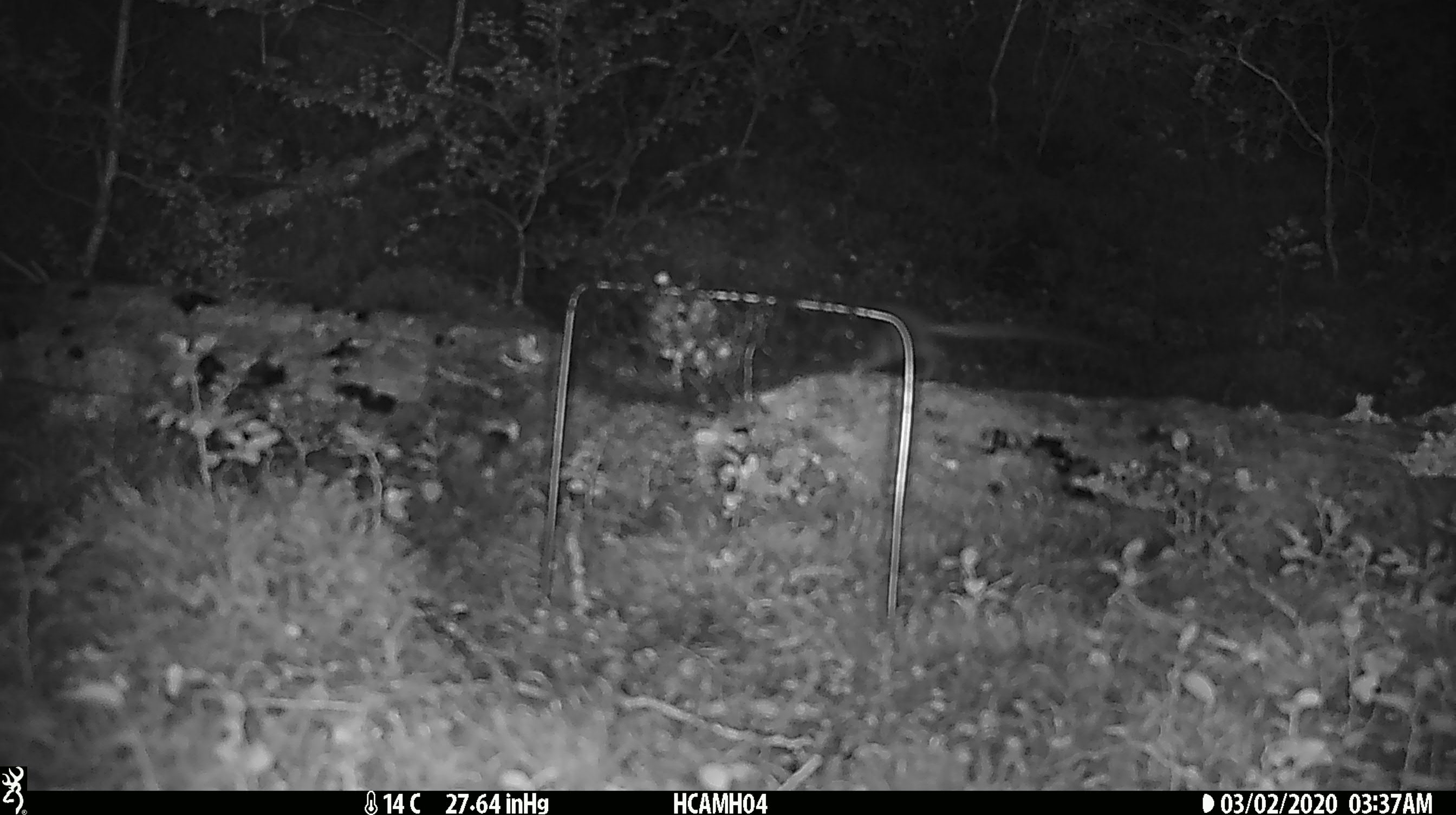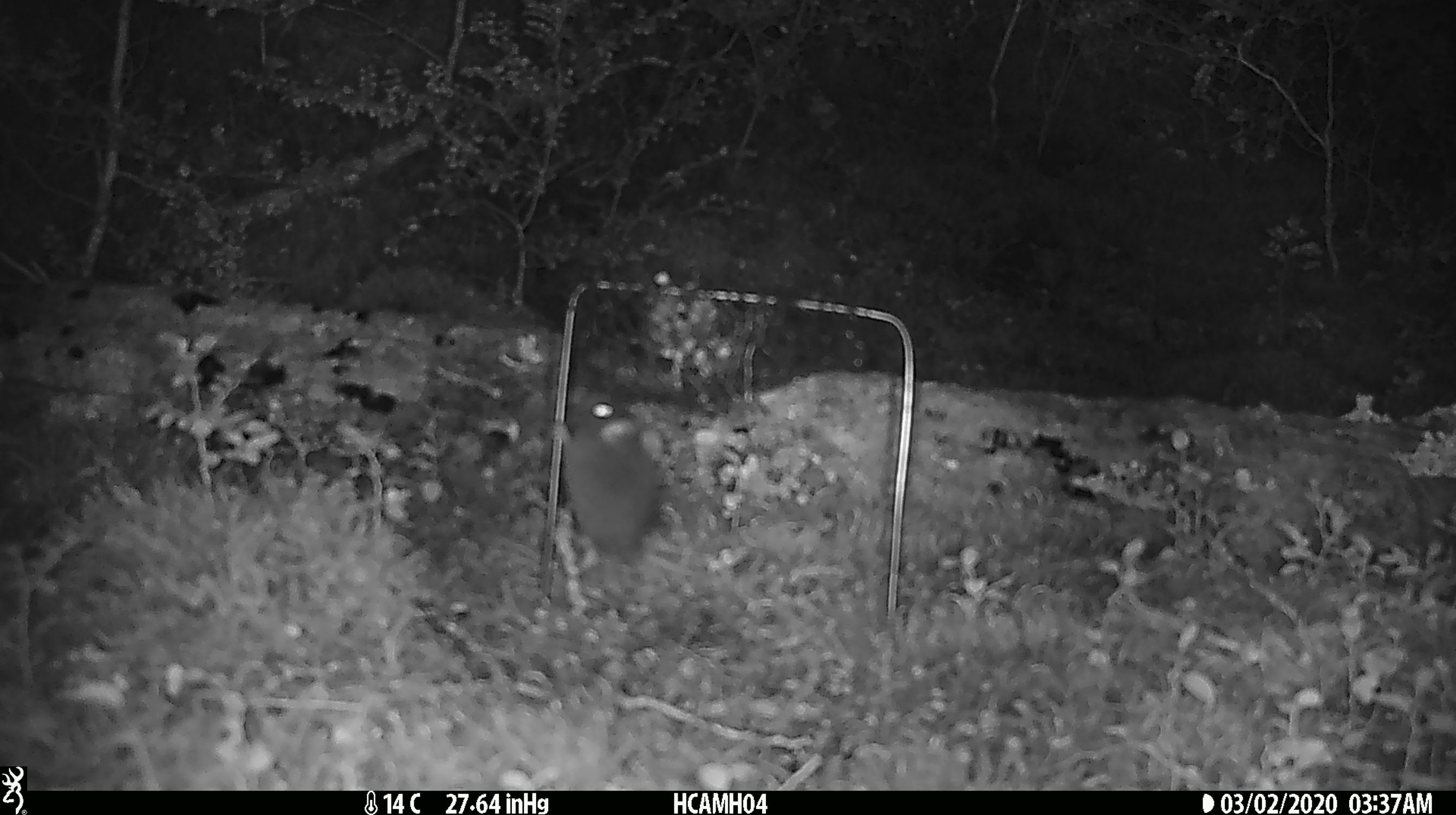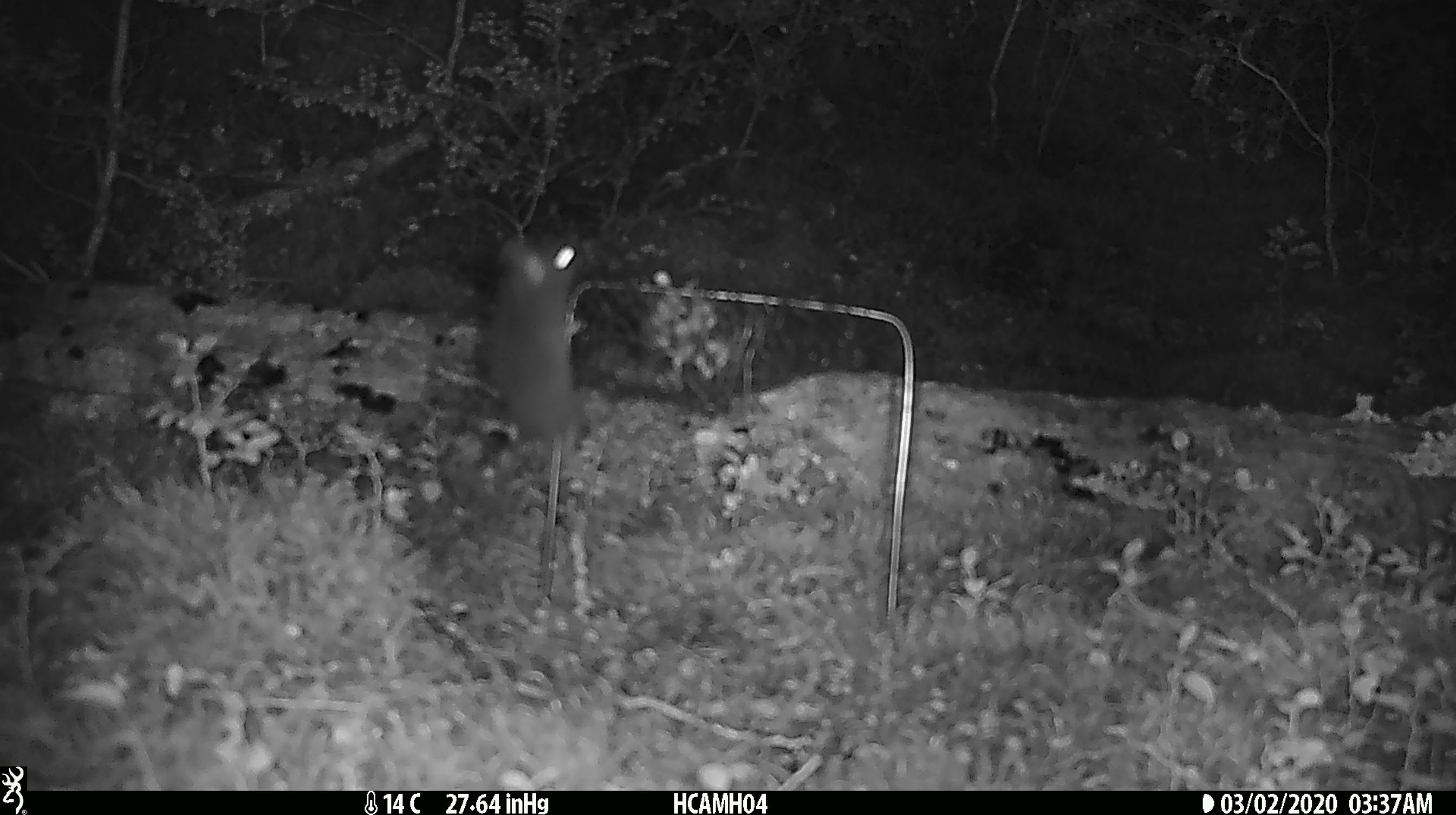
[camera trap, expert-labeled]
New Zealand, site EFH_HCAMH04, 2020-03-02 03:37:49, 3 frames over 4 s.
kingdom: Animalia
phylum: Chordata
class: Mammalia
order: Rodentia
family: Muridae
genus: Mus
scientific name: Mus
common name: mouse